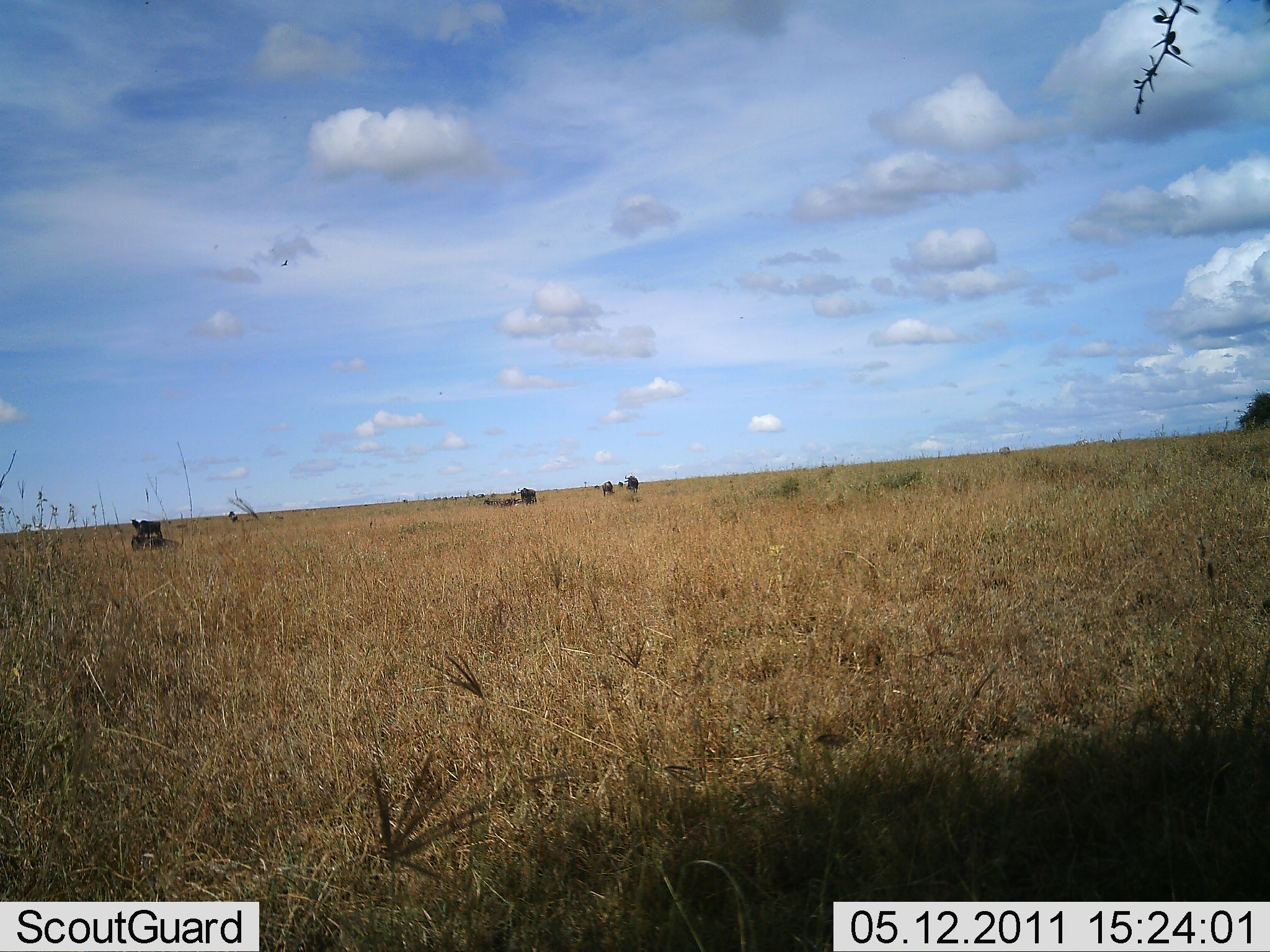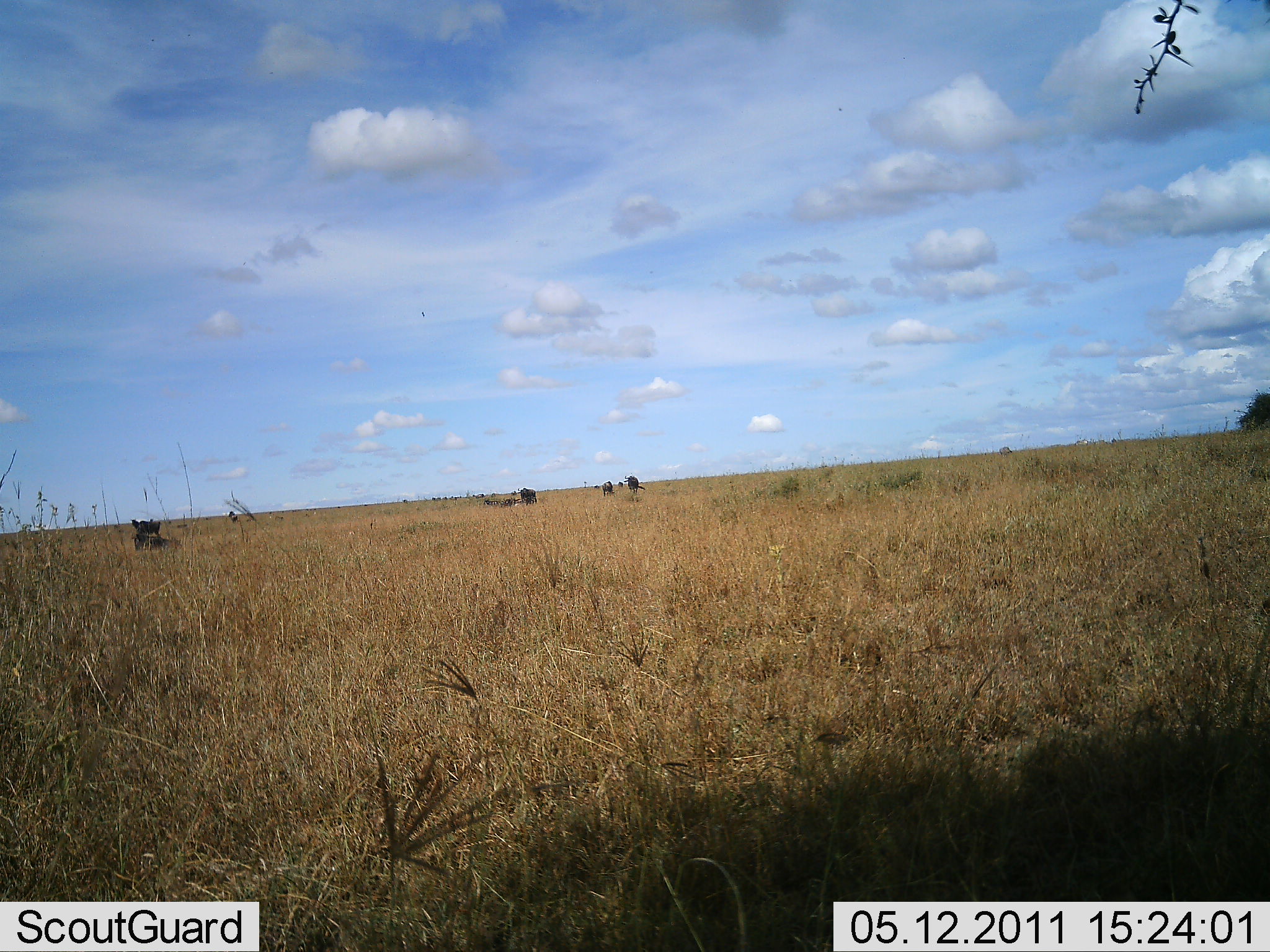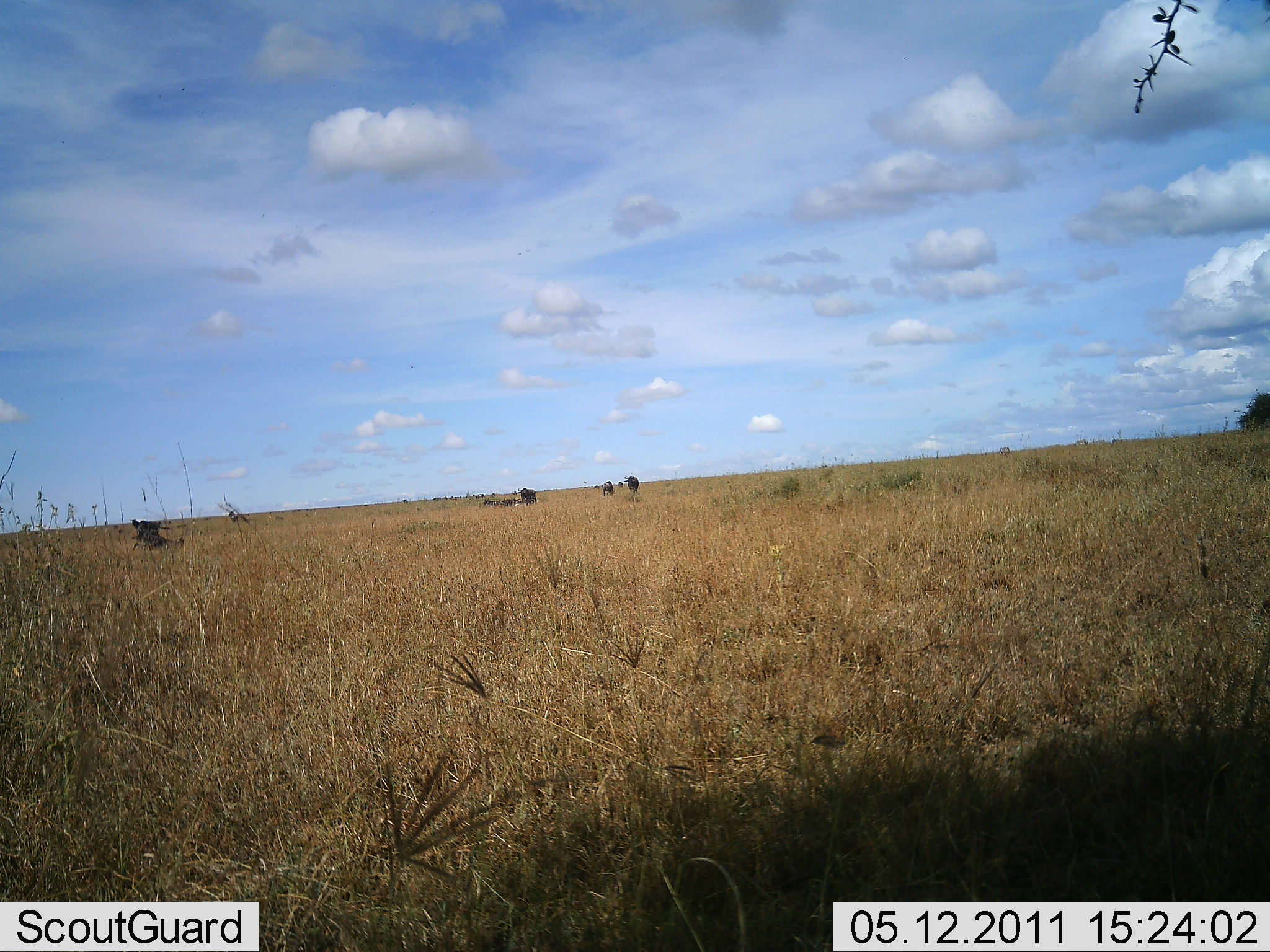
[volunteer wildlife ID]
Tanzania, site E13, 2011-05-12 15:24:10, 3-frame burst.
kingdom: Animalia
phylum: Chordata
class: Mammalia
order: Artiodactyla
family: Bovidae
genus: Connochaetes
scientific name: Connochaetes taurinus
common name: blue wildebeest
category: wildebeest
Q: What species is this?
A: Wildebeest (blue wildebeest) (Connochaetes taurinus).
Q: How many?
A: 4.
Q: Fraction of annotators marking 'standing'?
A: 90%.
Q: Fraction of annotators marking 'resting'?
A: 50%.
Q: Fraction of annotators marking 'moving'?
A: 40%.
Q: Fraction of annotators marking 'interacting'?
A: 0%.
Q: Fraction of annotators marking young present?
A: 0%.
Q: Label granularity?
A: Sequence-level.